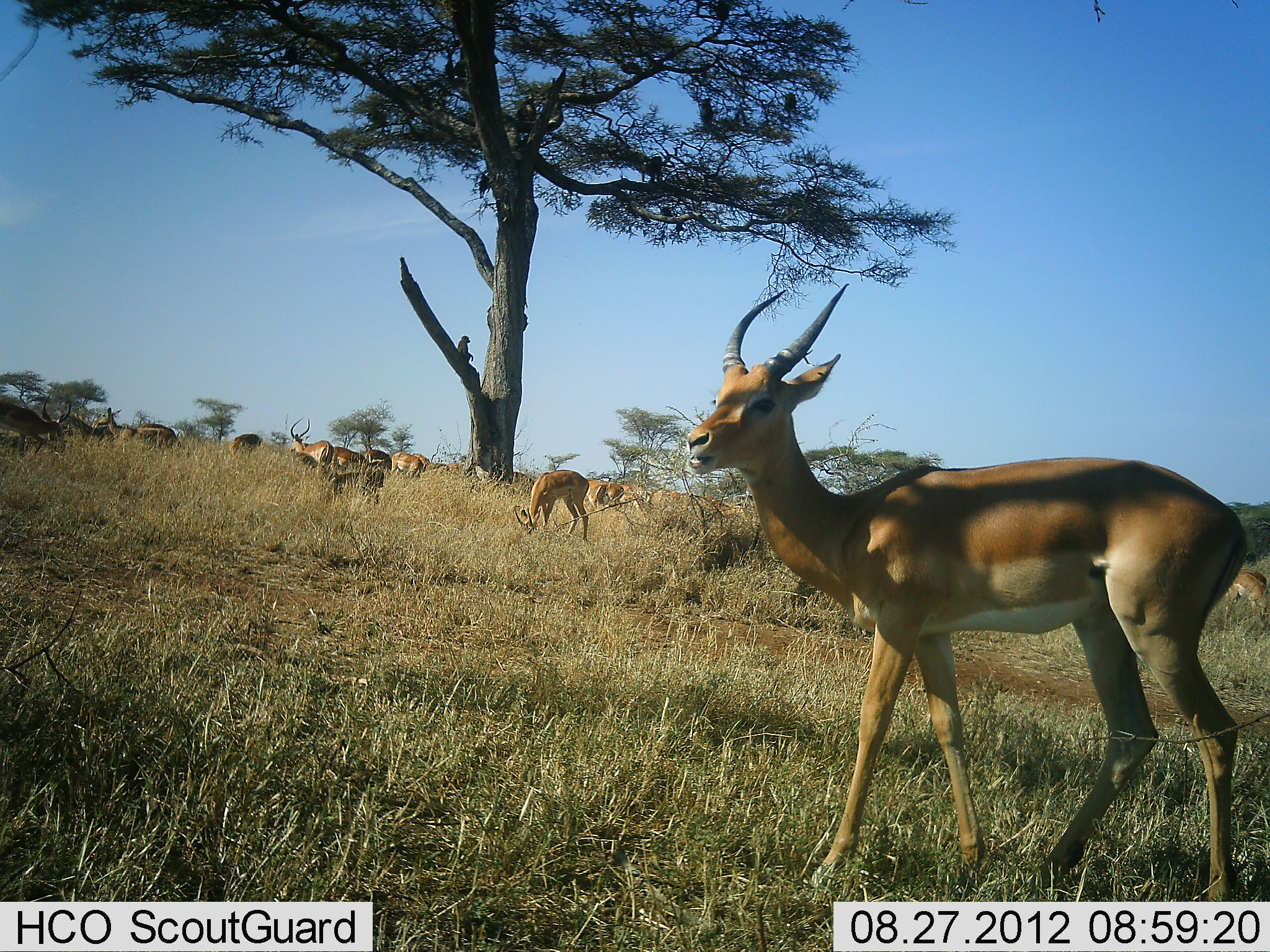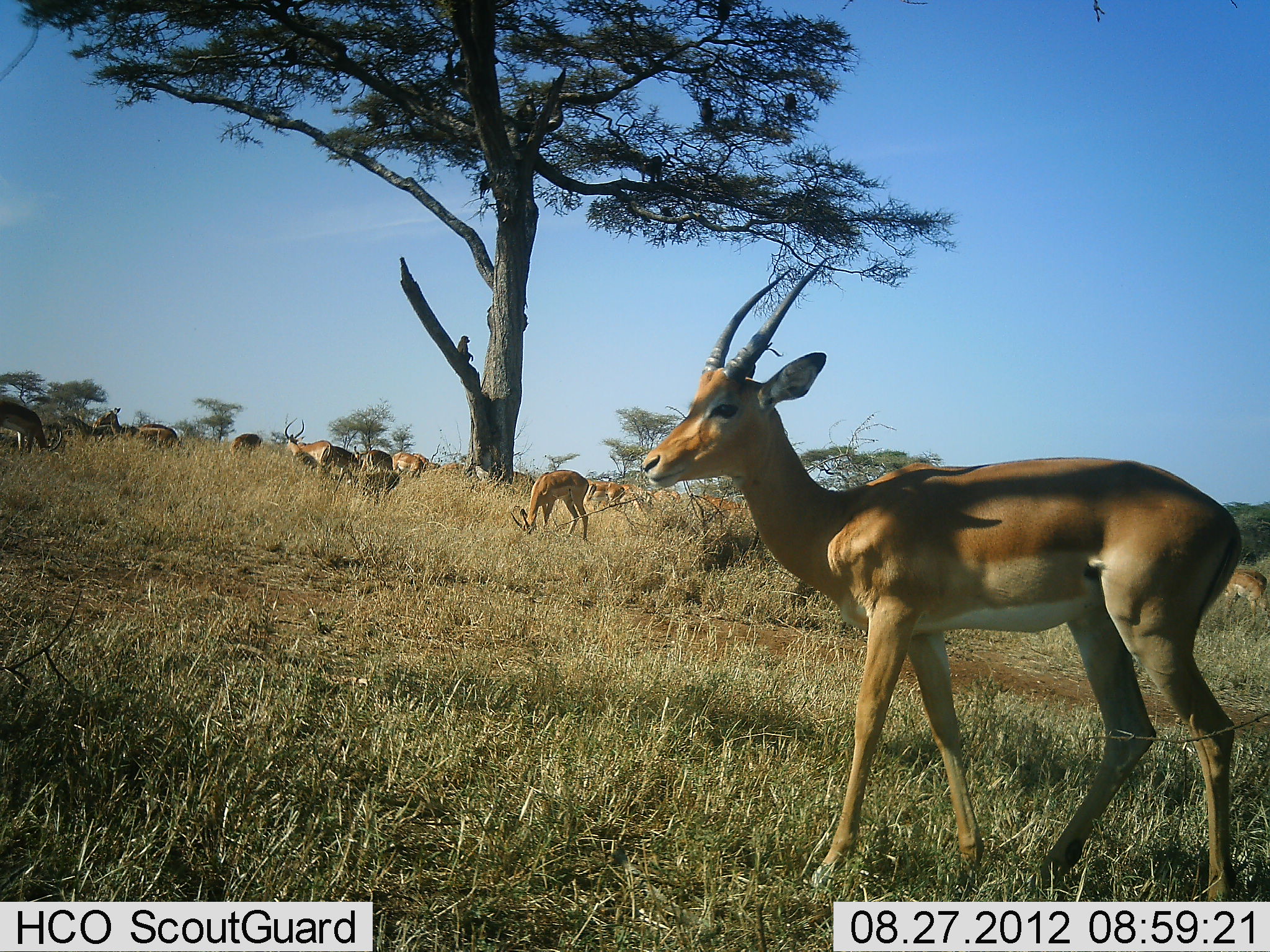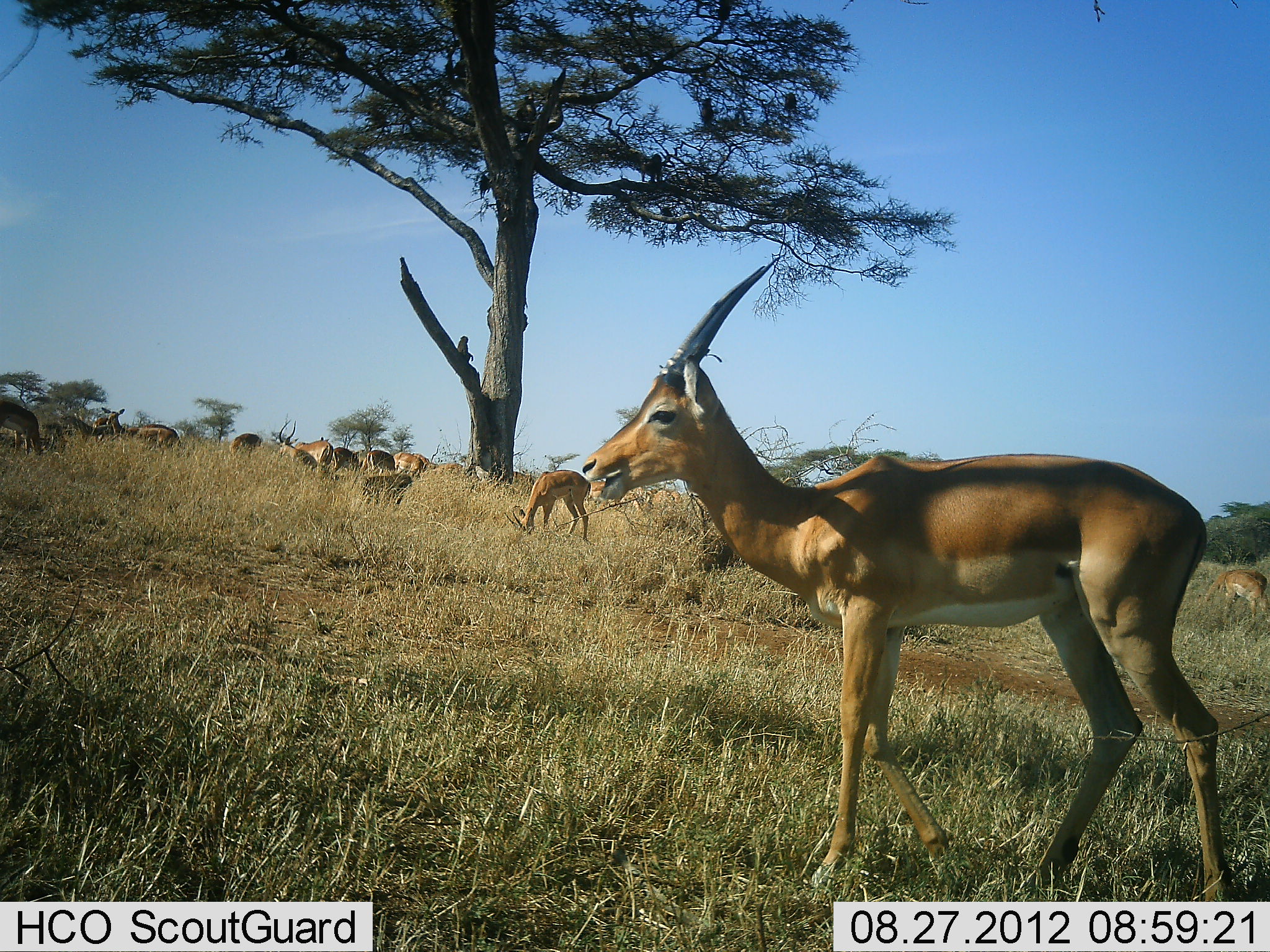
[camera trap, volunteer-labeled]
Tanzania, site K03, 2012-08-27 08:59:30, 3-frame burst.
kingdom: Animalia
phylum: Chordata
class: Mammalia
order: Artiodactyla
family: Bovidae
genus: Aepyceros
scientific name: Aepyceros melampus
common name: impala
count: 11-50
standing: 75%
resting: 0%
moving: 58%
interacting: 0%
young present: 0%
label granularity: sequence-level